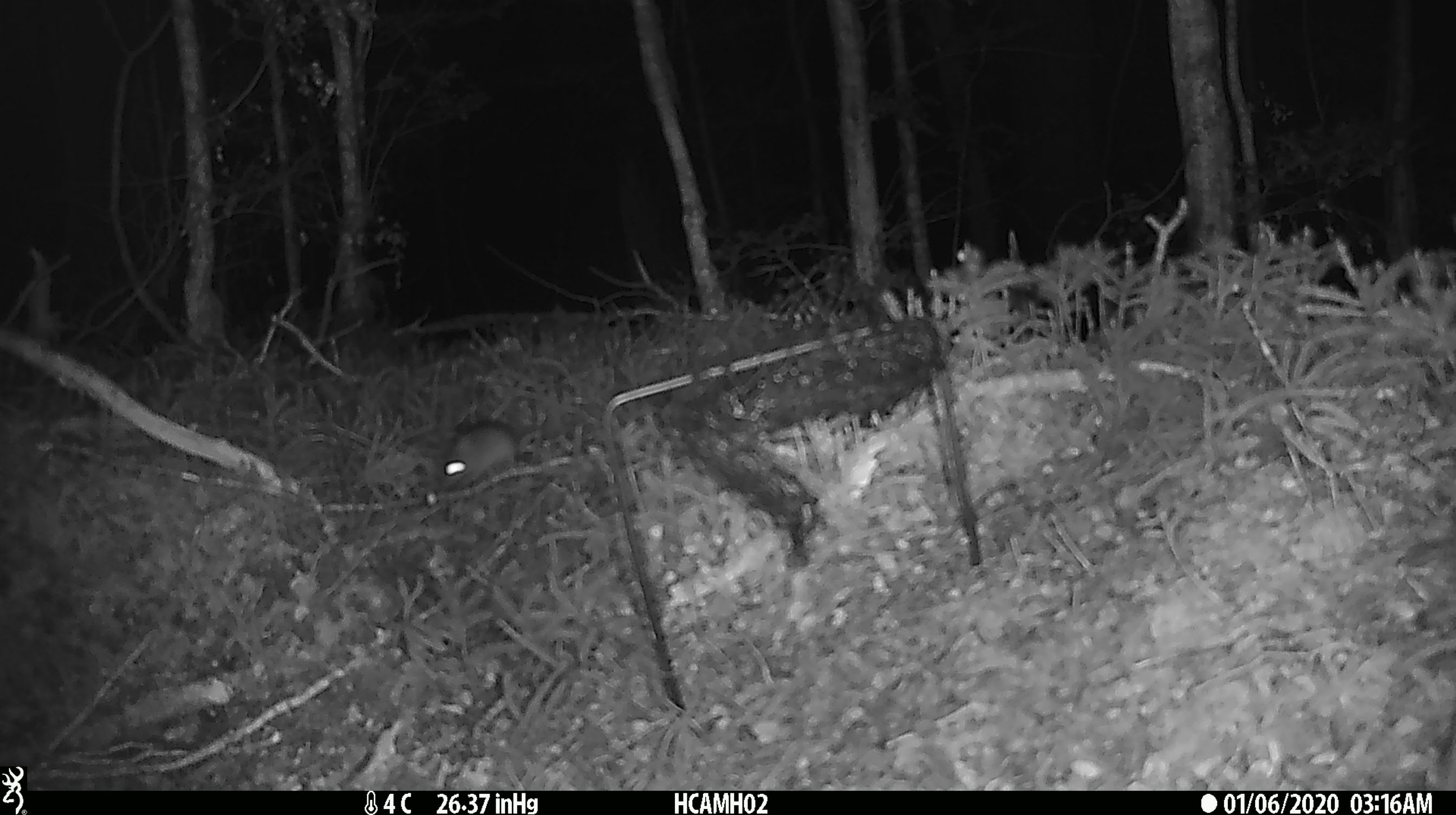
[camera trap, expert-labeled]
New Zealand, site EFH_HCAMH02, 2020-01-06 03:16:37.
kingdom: Animalia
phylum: Chordata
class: Mammalia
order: Rodentia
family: Muridae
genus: Mus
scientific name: Mus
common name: mouse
Mouse (Mus).